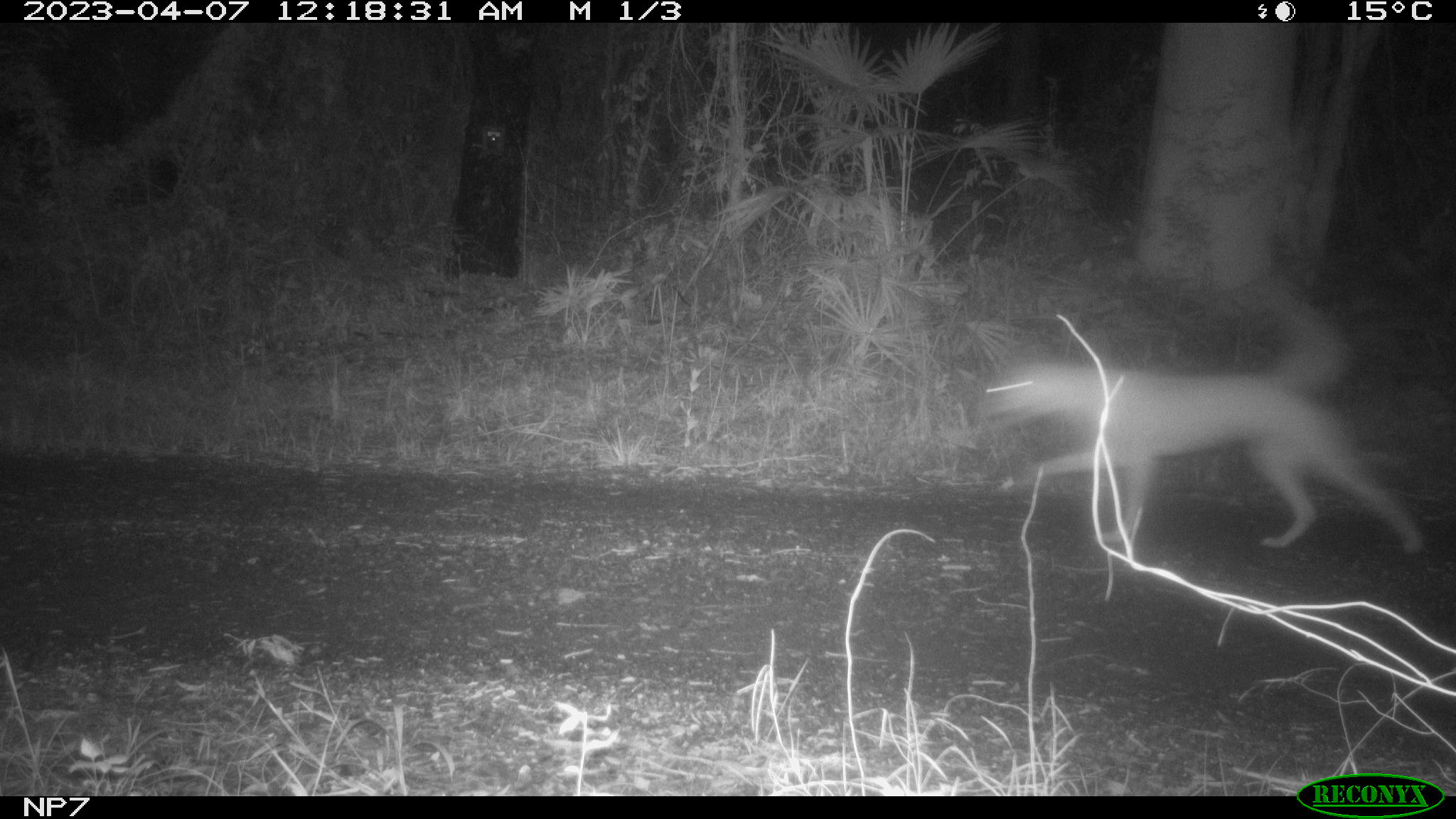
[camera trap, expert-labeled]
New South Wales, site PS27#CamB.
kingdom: Animalia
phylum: Chordata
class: Mammalia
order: Carnivora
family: Canidae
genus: Canis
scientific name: Canis familiaris dingo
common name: dingo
Dingo (Canis familiaris dingo).